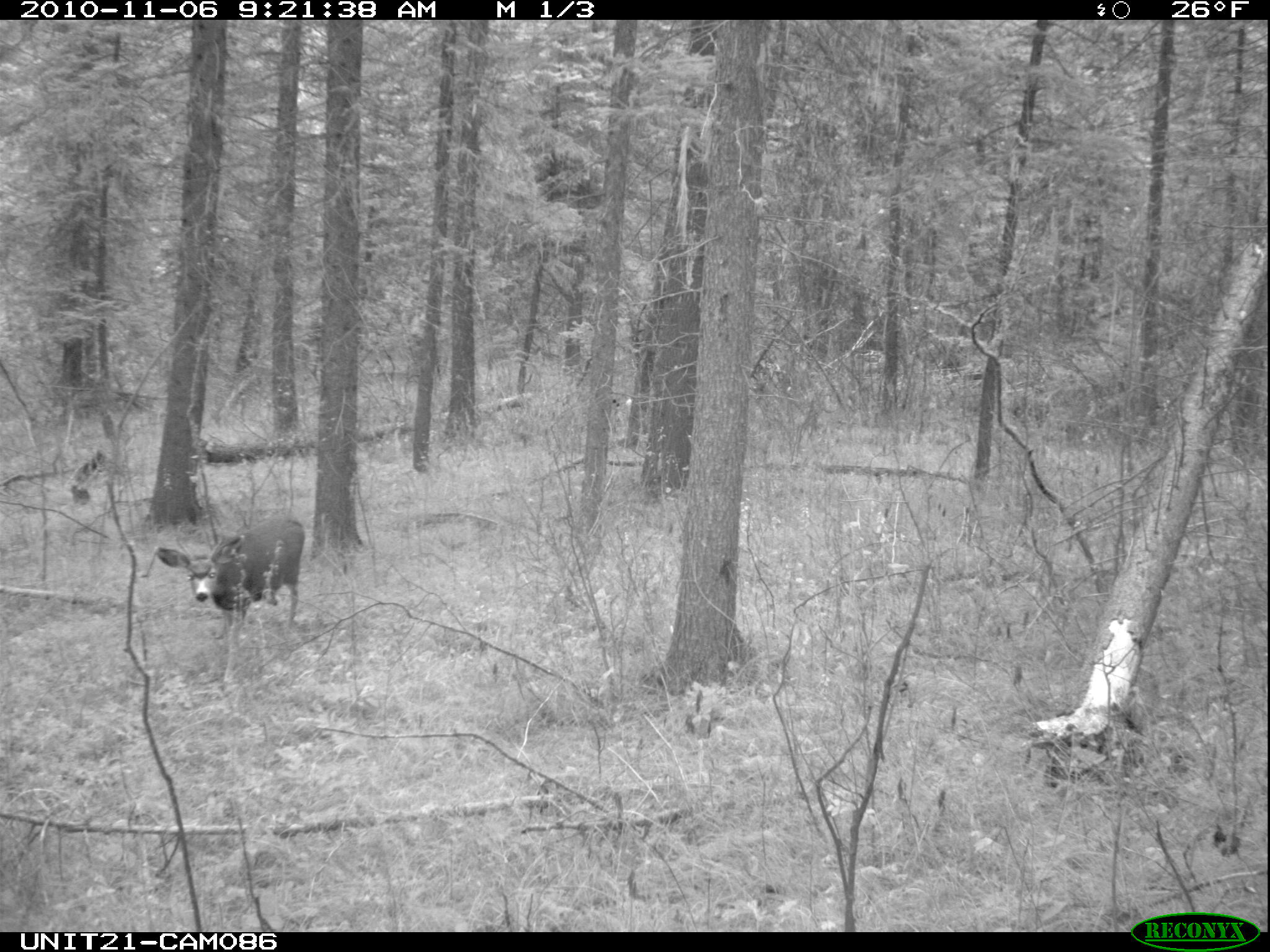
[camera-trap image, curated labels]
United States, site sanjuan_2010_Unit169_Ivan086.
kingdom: Animalia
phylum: Chordata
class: Mammalia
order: Artiodactyla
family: Cervidae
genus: Odocoileus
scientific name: Odocoileus hemionus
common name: mule deer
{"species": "Odocoileus hemionus (mule deer)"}